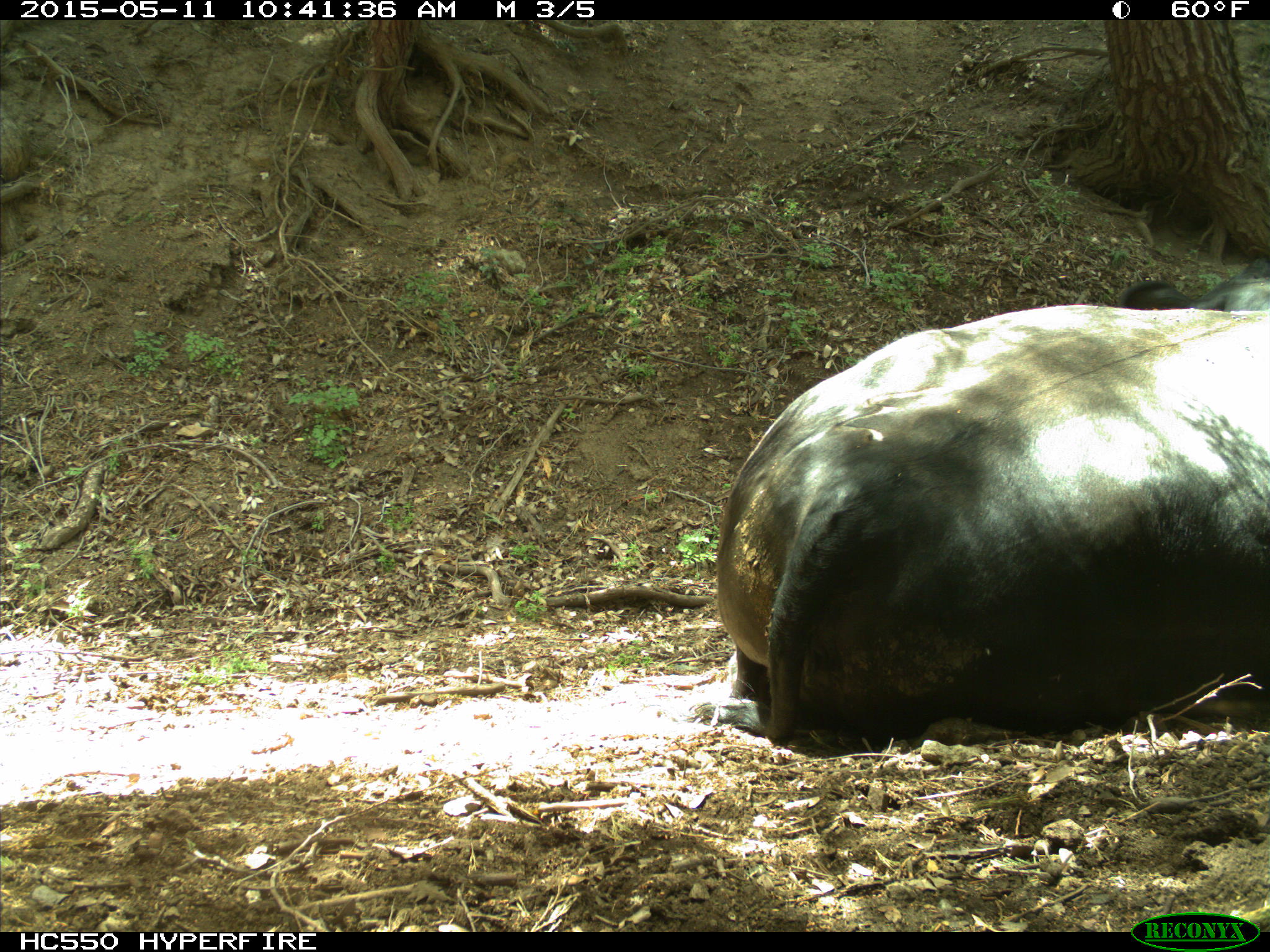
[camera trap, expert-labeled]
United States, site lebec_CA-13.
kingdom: Animalia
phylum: Chordata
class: Mammalia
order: Artiodactyla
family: Bovidae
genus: Bos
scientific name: Bos taurus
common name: domestic cow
Bos taurus (domestic cow).